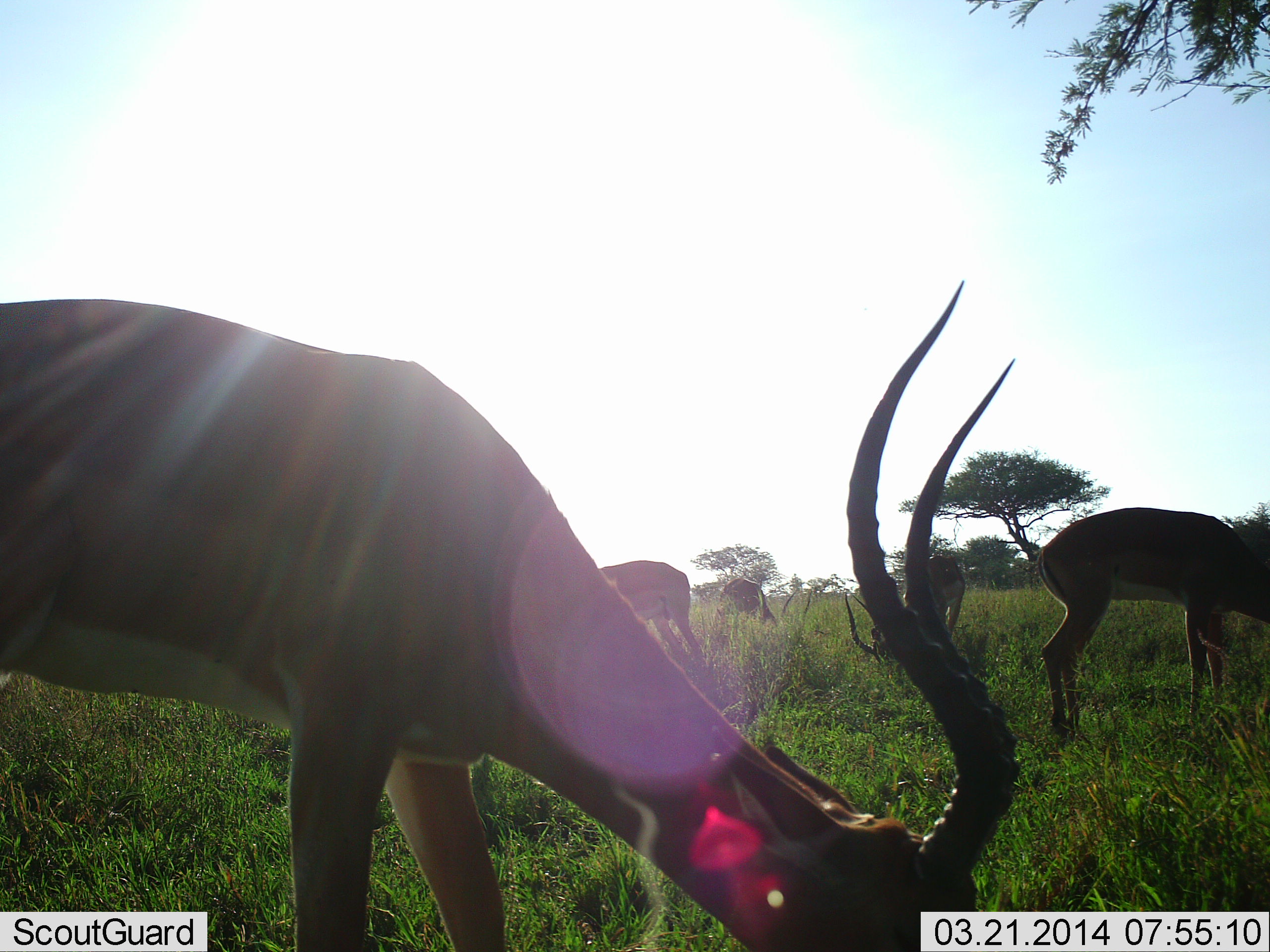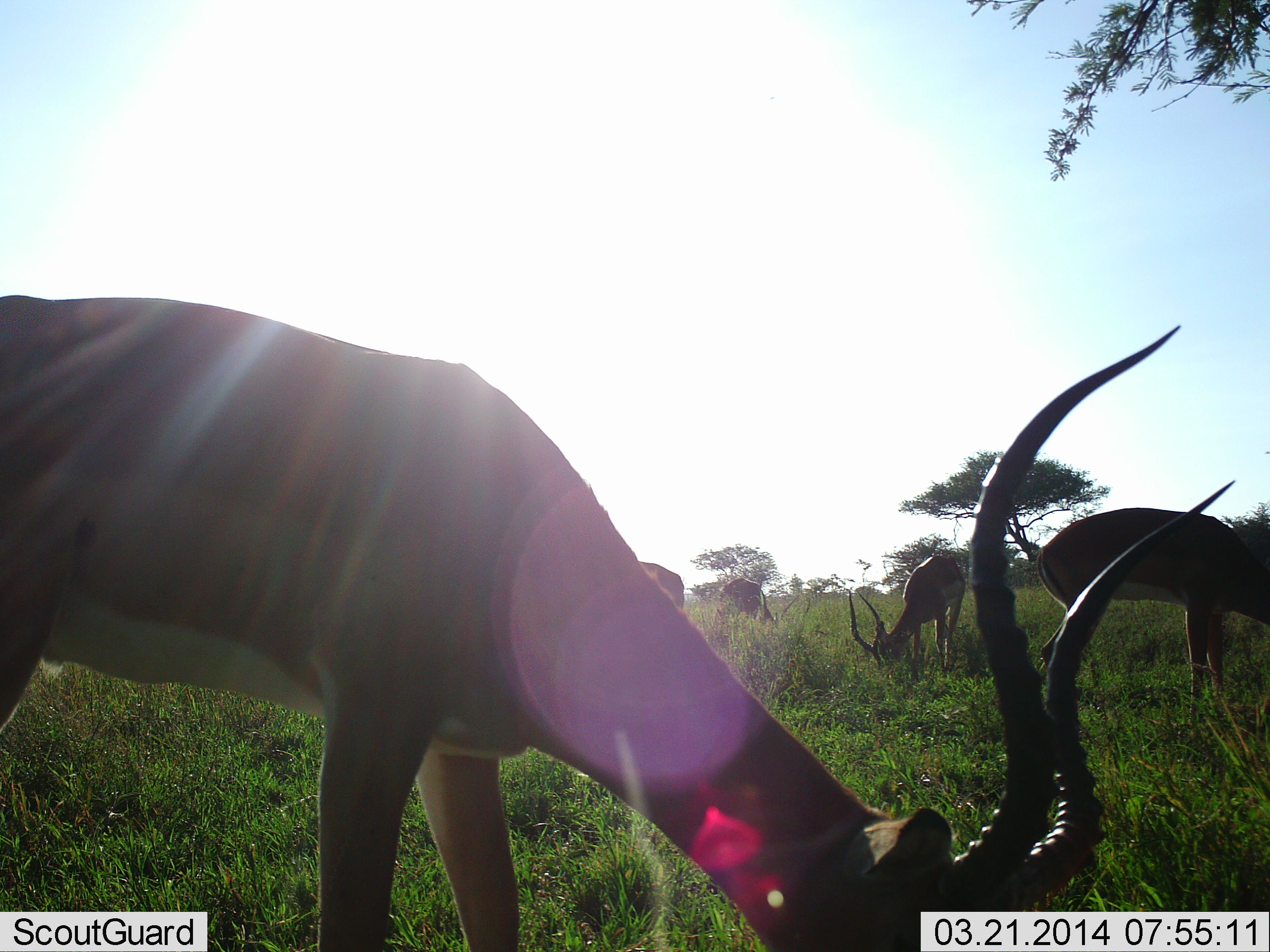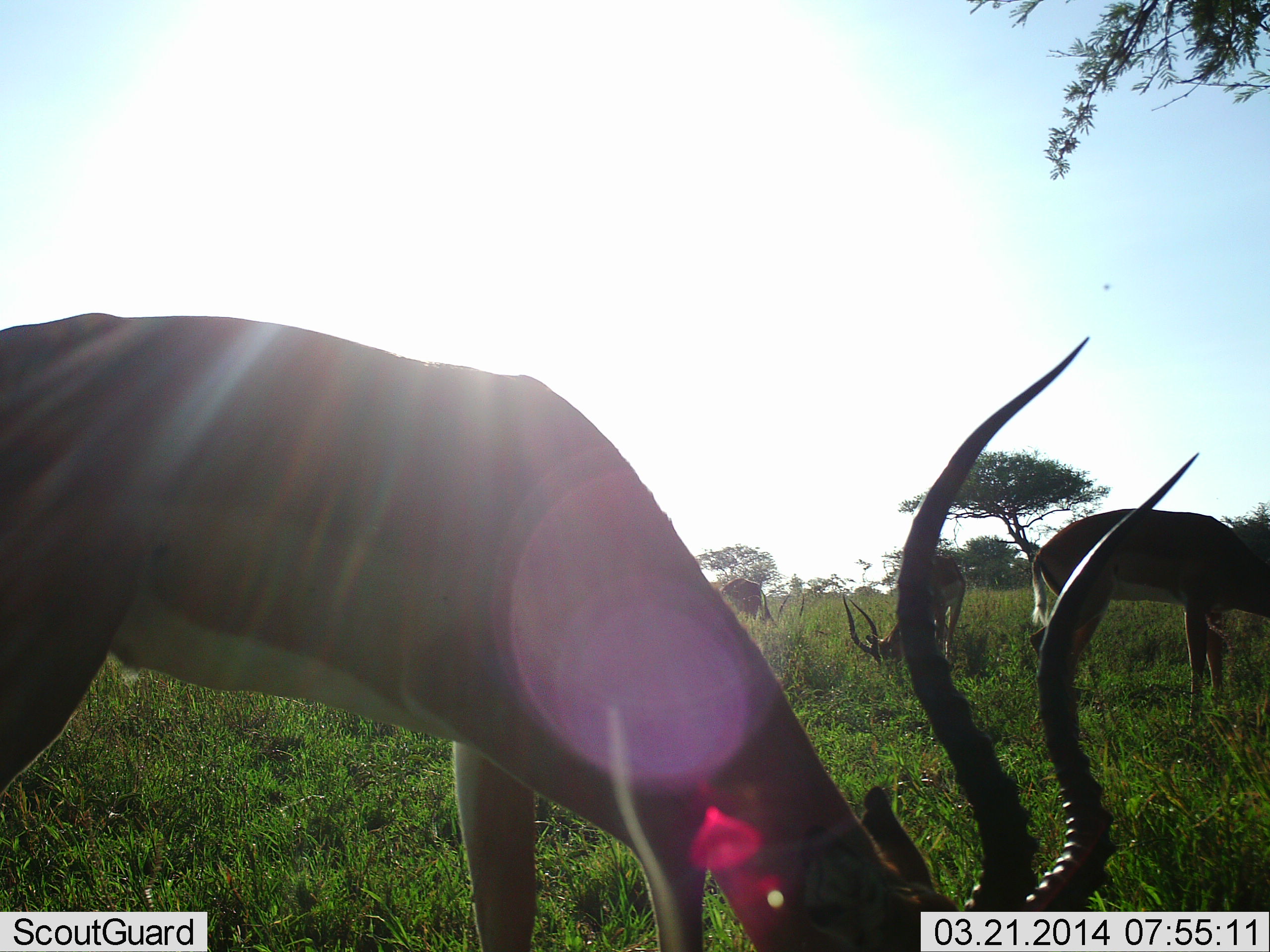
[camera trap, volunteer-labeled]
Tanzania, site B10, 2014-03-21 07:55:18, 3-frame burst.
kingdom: Animalia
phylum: Chordata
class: Mammalia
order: Artiodactyla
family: Bovidae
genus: Aepyceros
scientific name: Aepyceros melampus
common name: impala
Impala (Aepyceros melampus), count 5. Behavior (volunteer vote fractions): standing 20%, resting 0%, moving 0%, interacting 0%. Young present (vote fraction): 0%. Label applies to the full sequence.